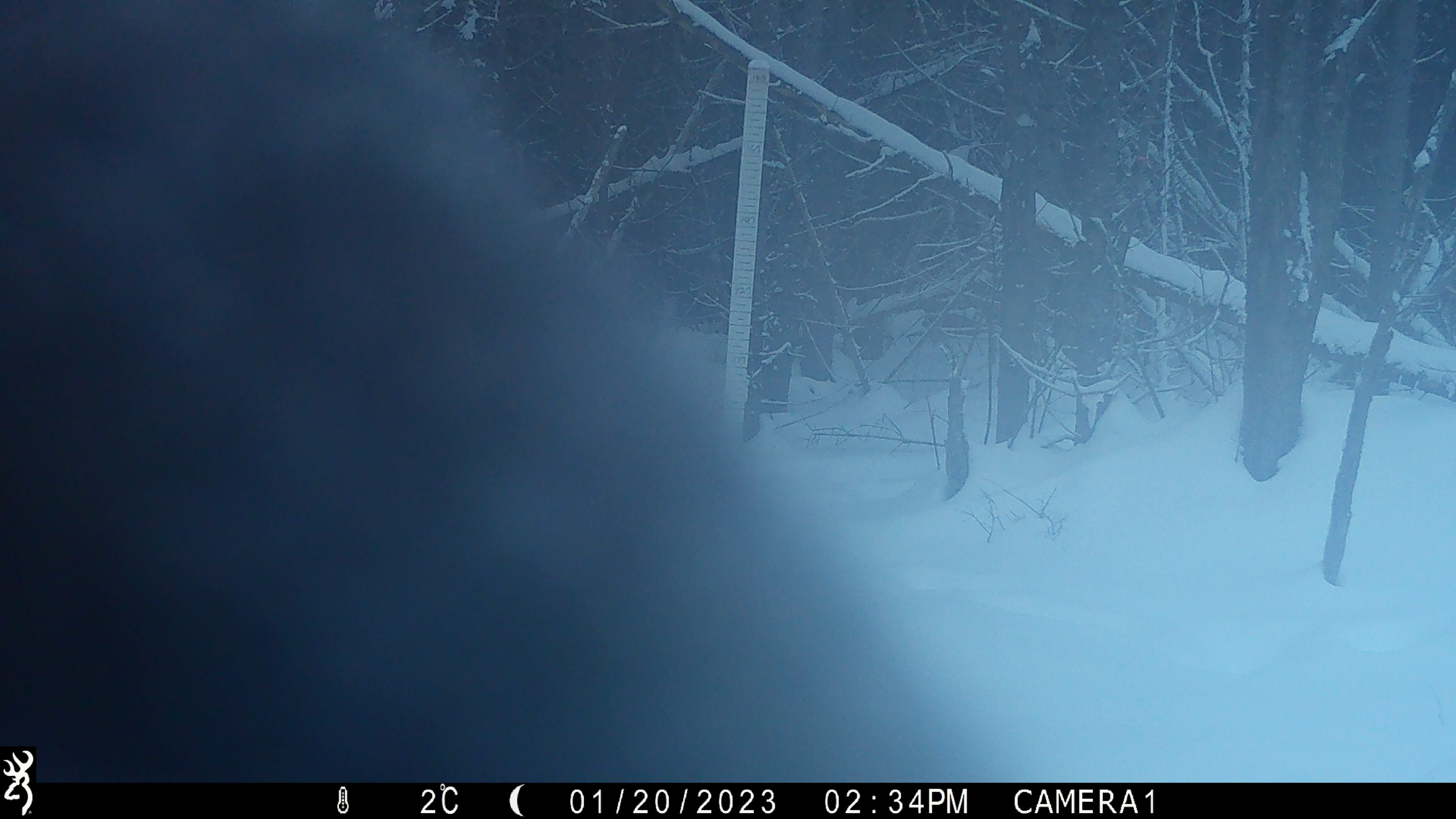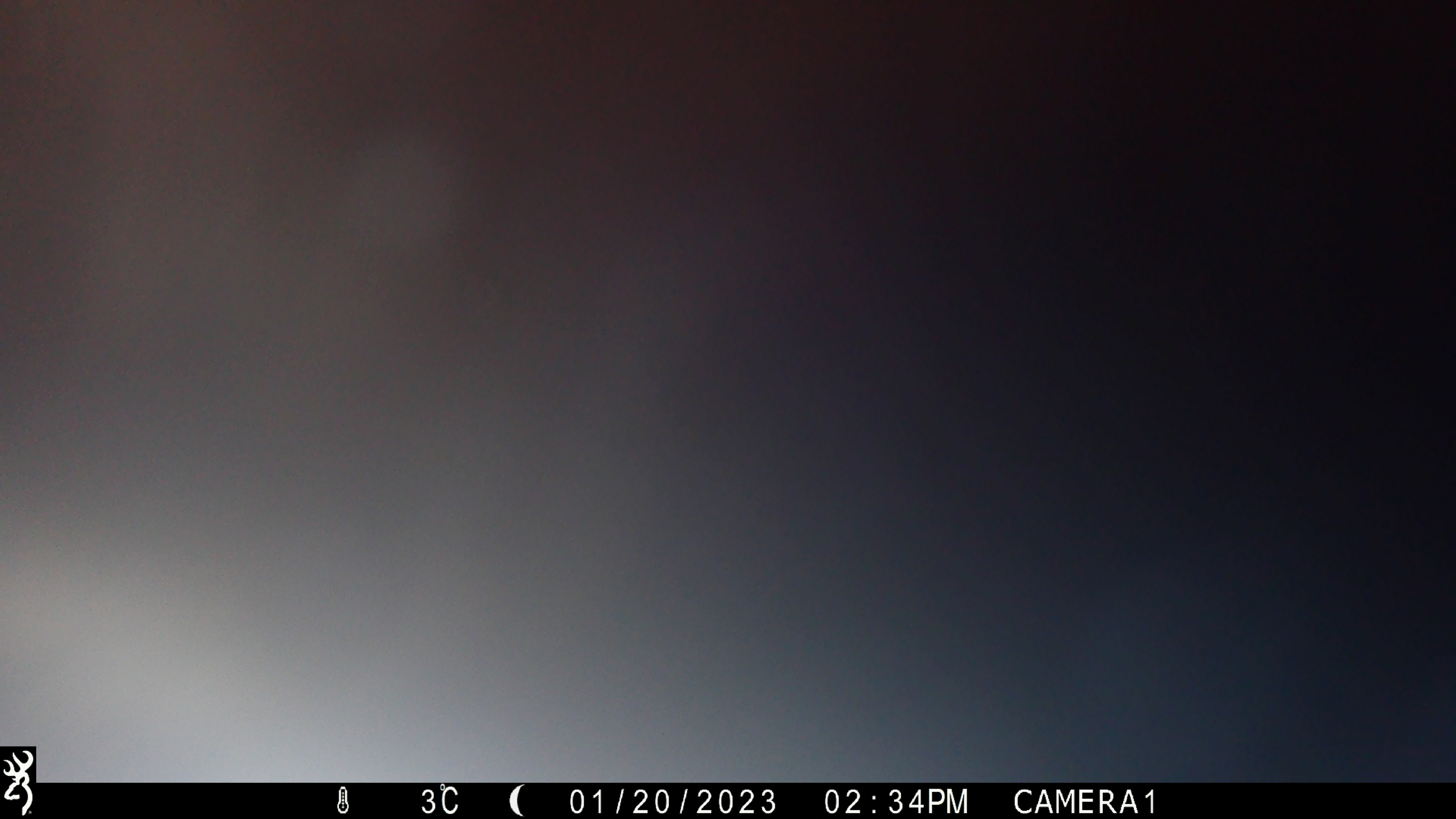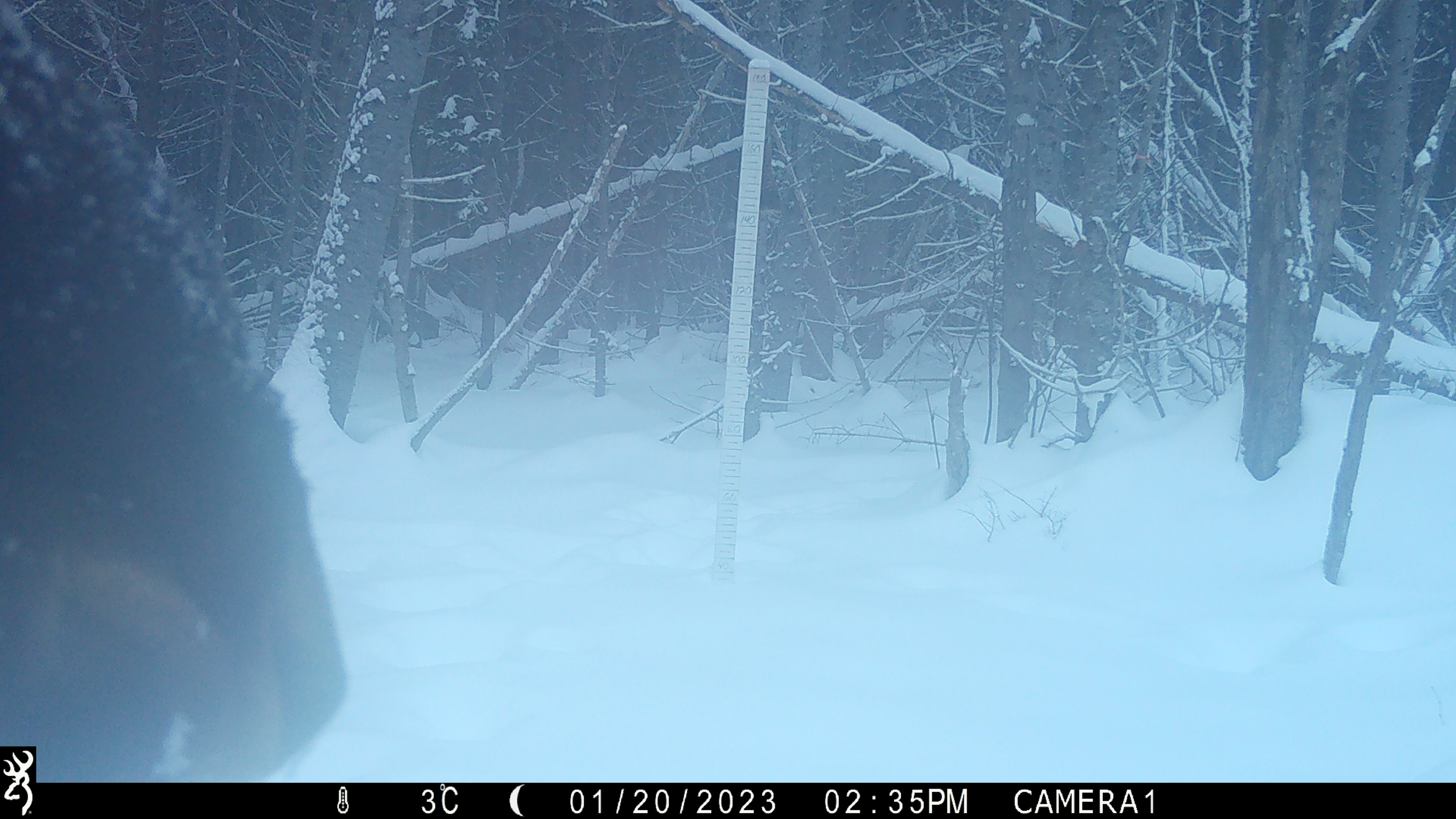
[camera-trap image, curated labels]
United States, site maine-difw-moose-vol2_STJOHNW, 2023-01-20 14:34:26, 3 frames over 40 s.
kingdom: Animalia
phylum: Chordata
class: Mammalia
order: Artiodactyla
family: Cervidae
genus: Alces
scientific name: Alces alces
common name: moose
Moose (Alces alces).